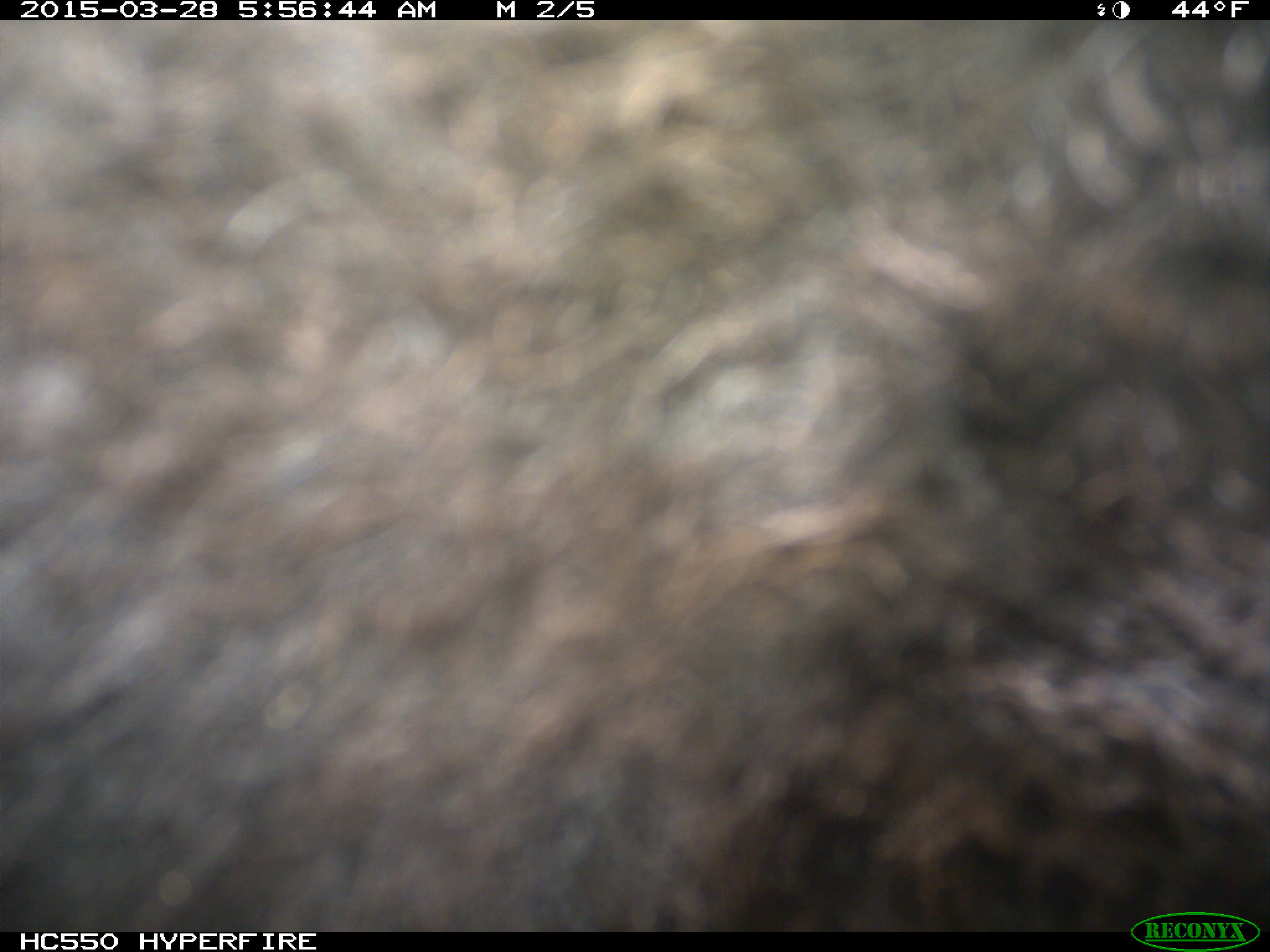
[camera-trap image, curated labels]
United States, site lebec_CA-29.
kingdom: Animalia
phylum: Chordata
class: Mammalia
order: Artiodactyla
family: Bovidae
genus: Bos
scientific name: Bos taurus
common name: domestic cow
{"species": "Bos taurus (domestic cow)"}